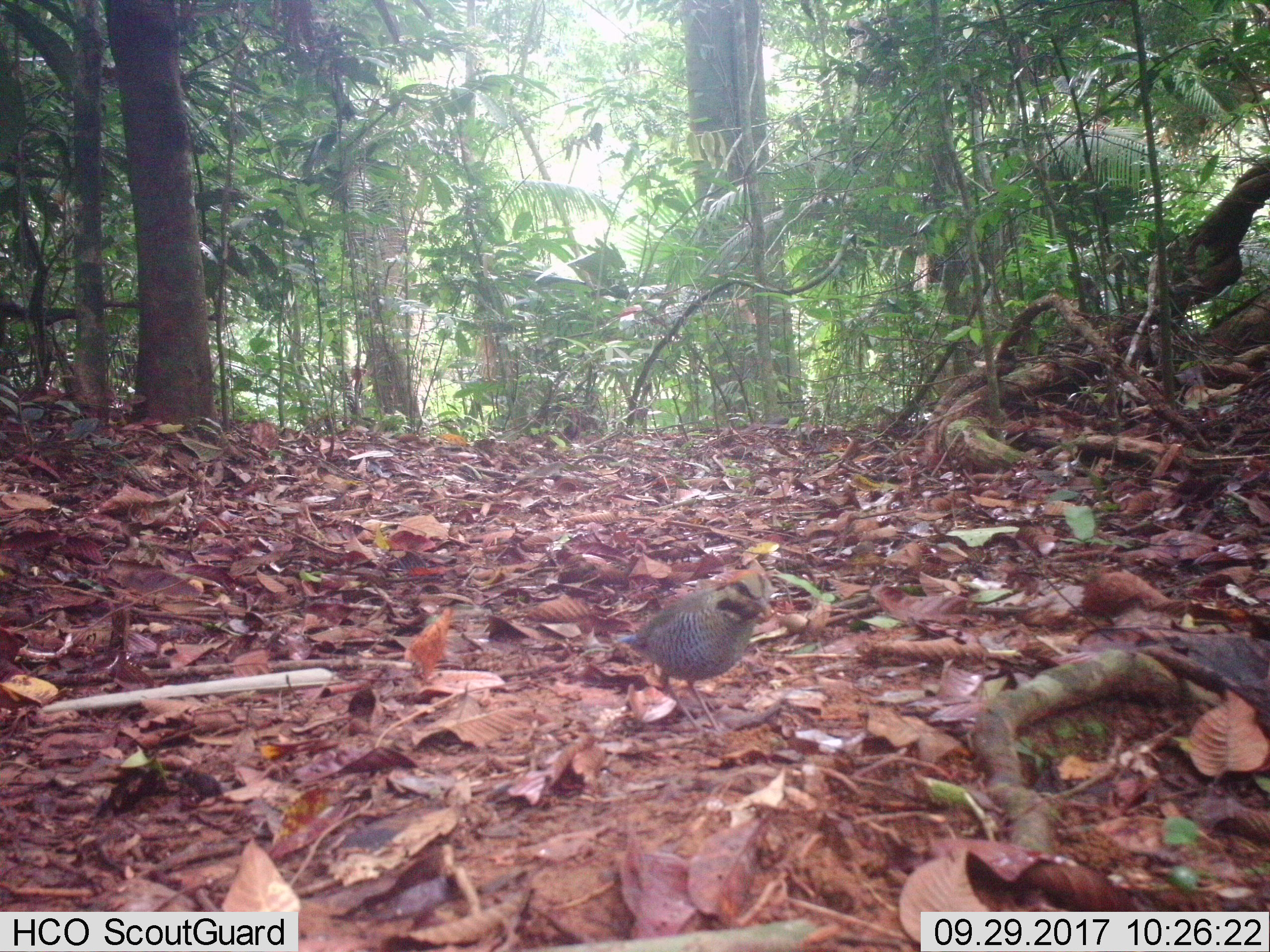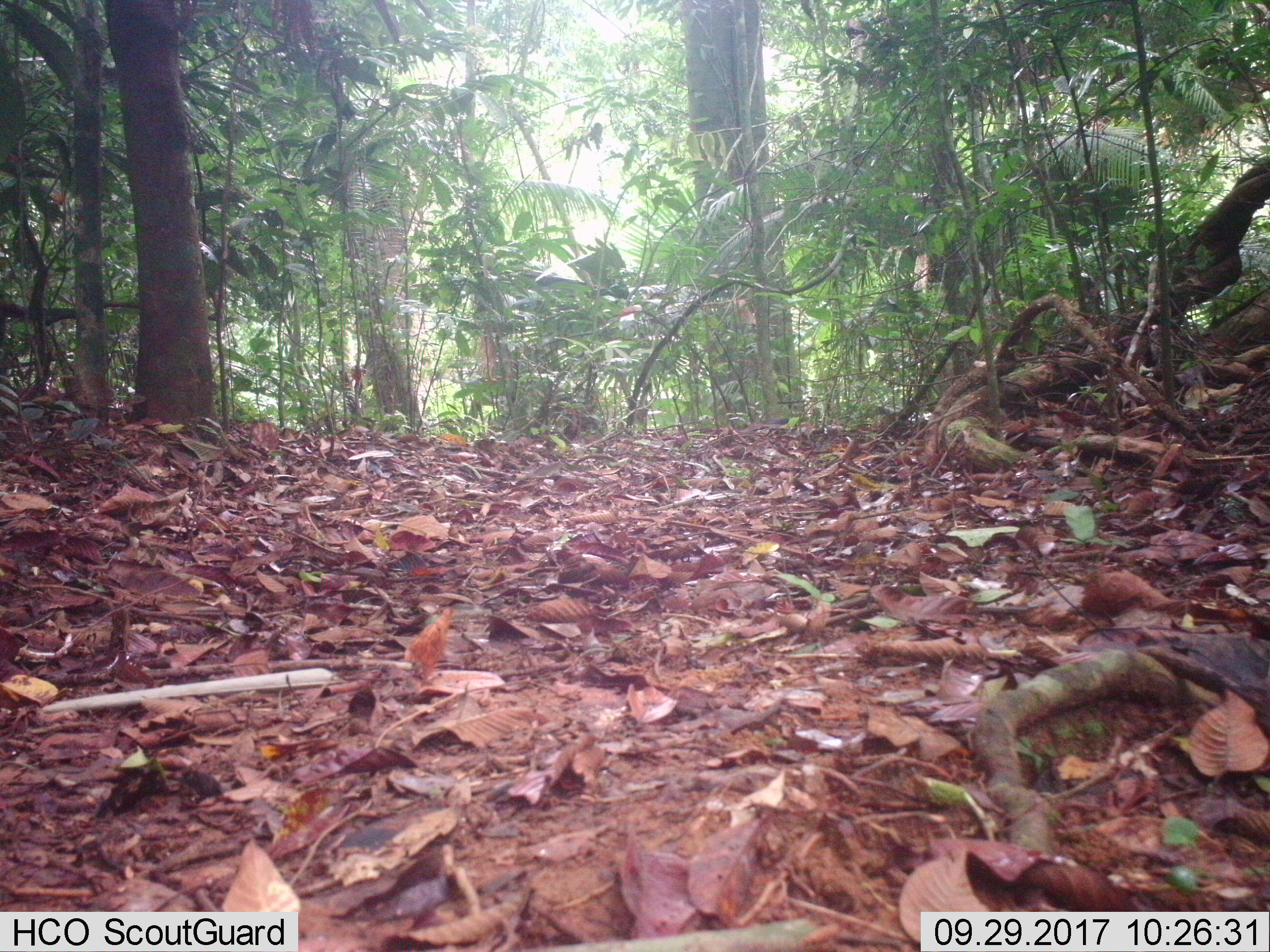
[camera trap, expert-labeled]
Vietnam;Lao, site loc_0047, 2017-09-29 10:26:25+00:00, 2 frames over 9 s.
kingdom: Animalia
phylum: Chordata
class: Aves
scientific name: Aves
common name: bird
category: unidentified bird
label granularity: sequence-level